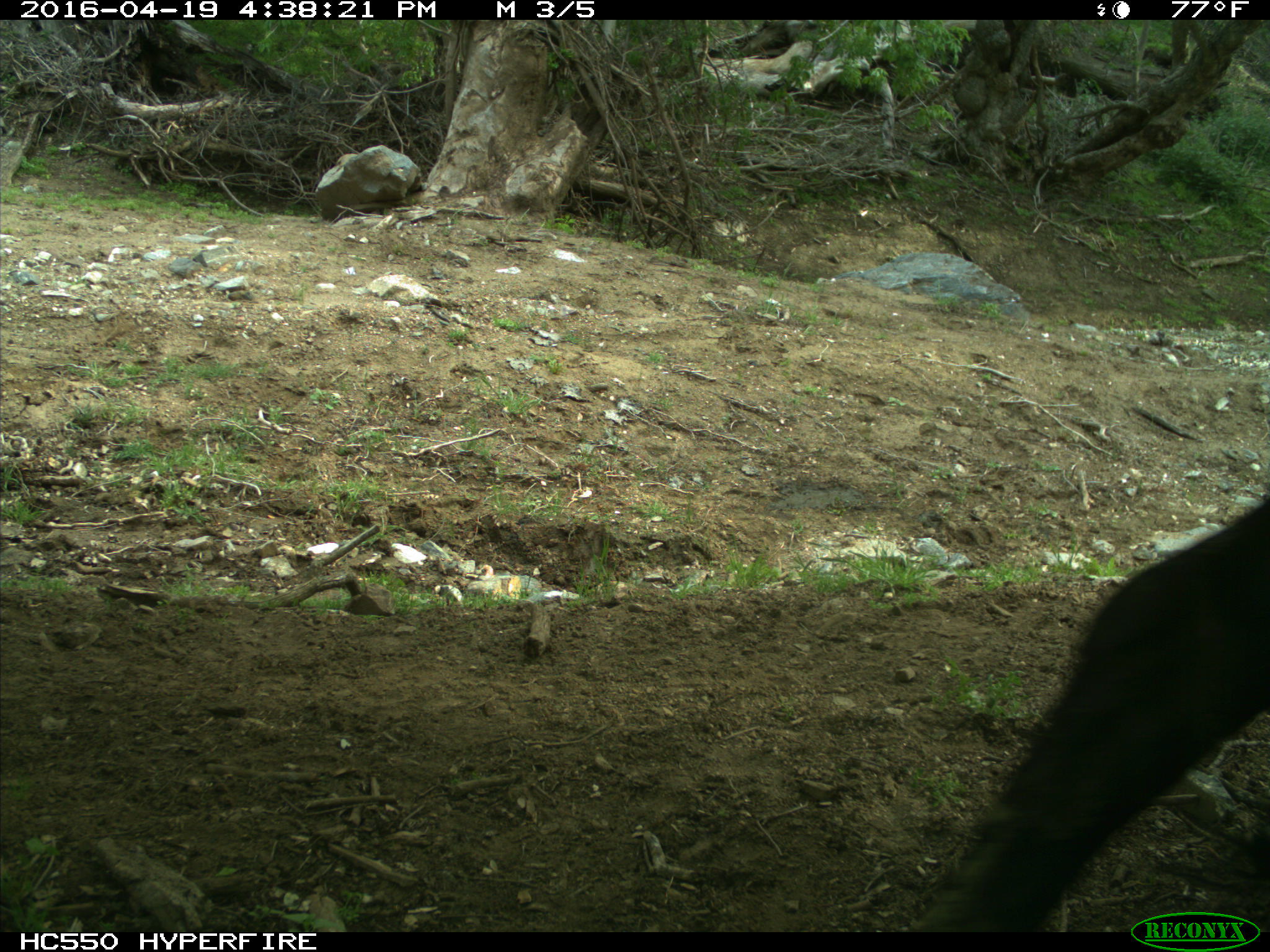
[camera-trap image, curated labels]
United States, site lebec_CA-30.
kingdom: Animalia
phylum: Chordata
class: Mammalia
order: Artiodactyla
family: Bovidae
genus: Bos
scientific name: Bos taurus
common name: domestic cow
Bos taurus (domestic cow).